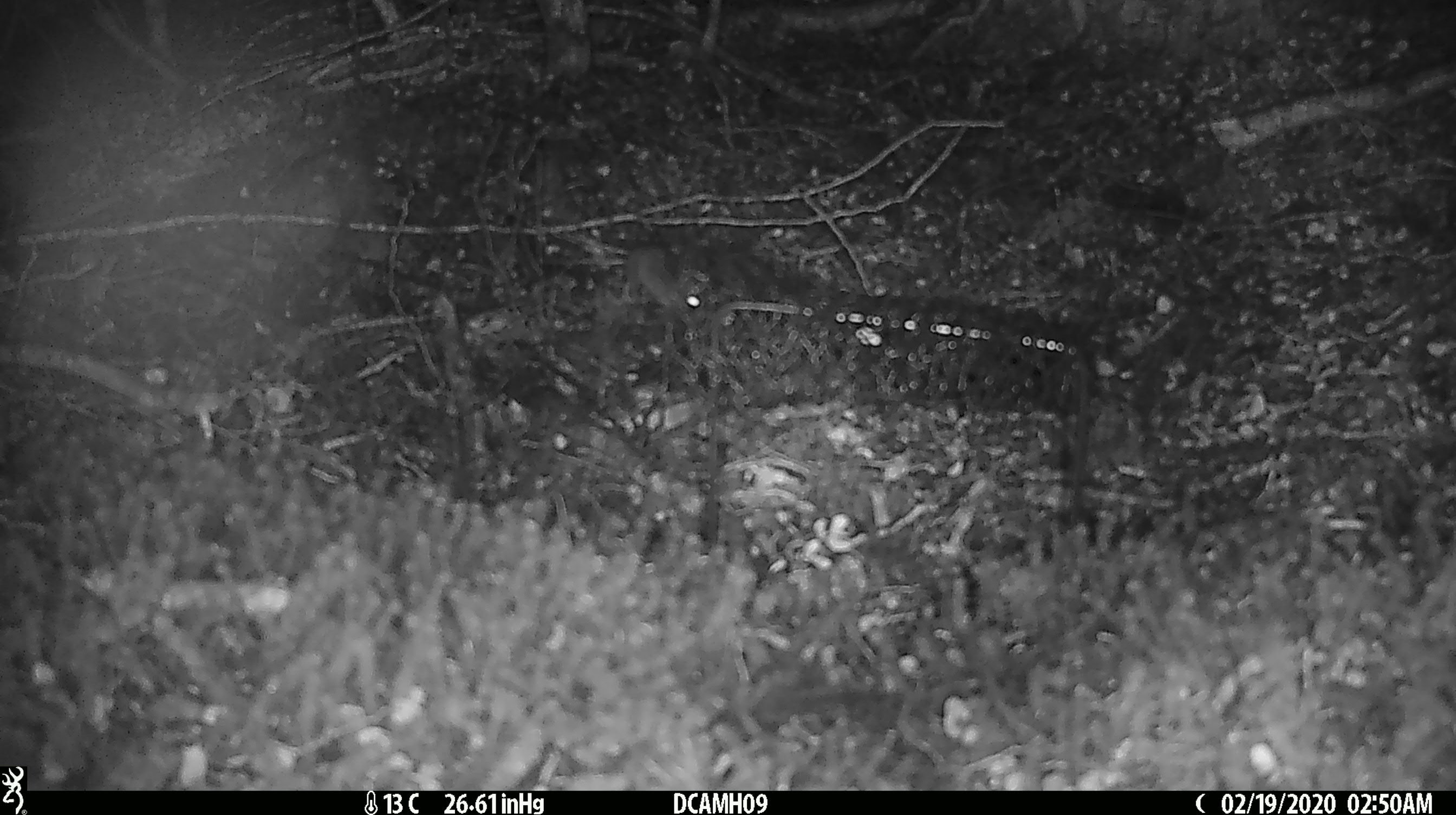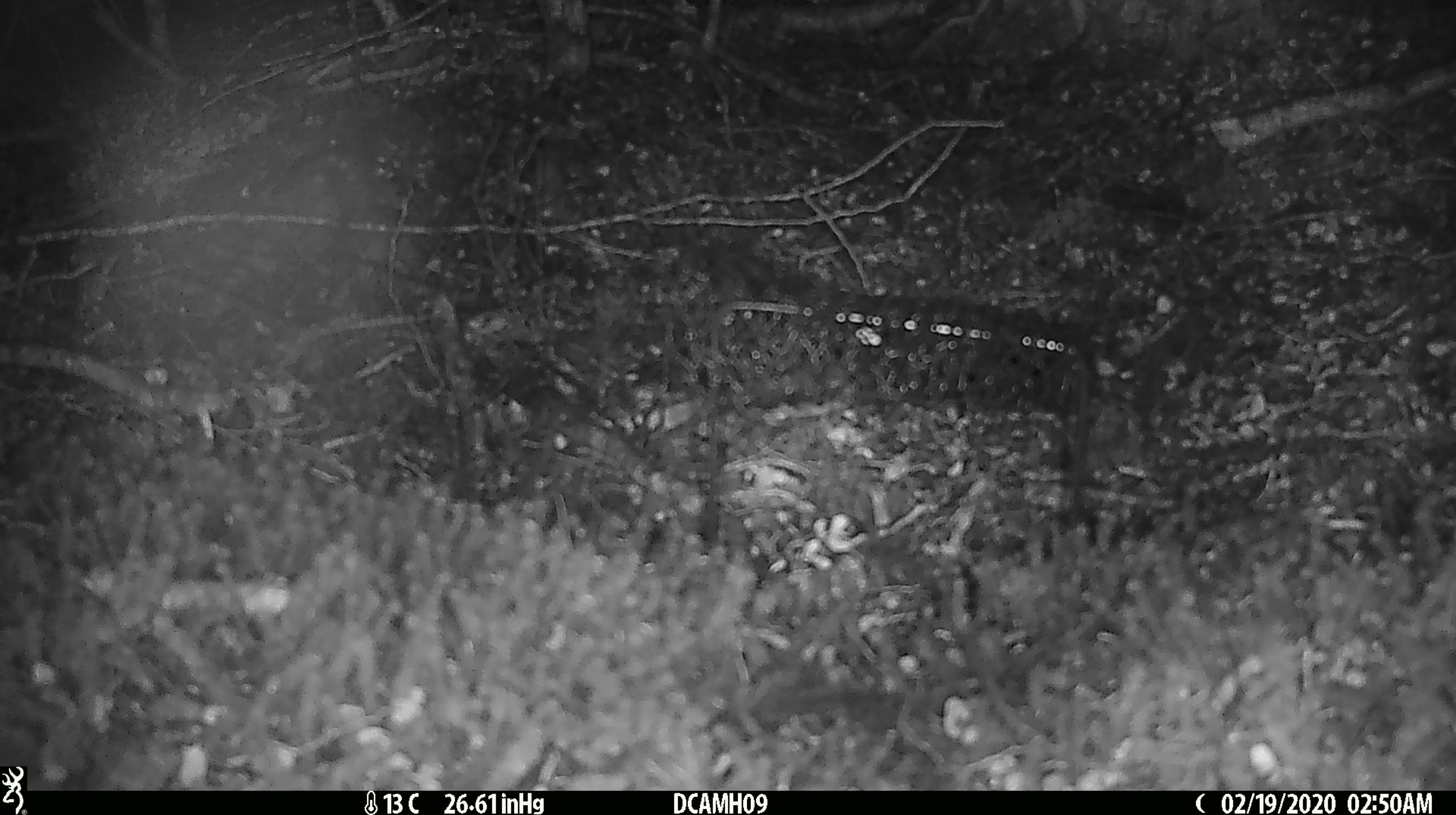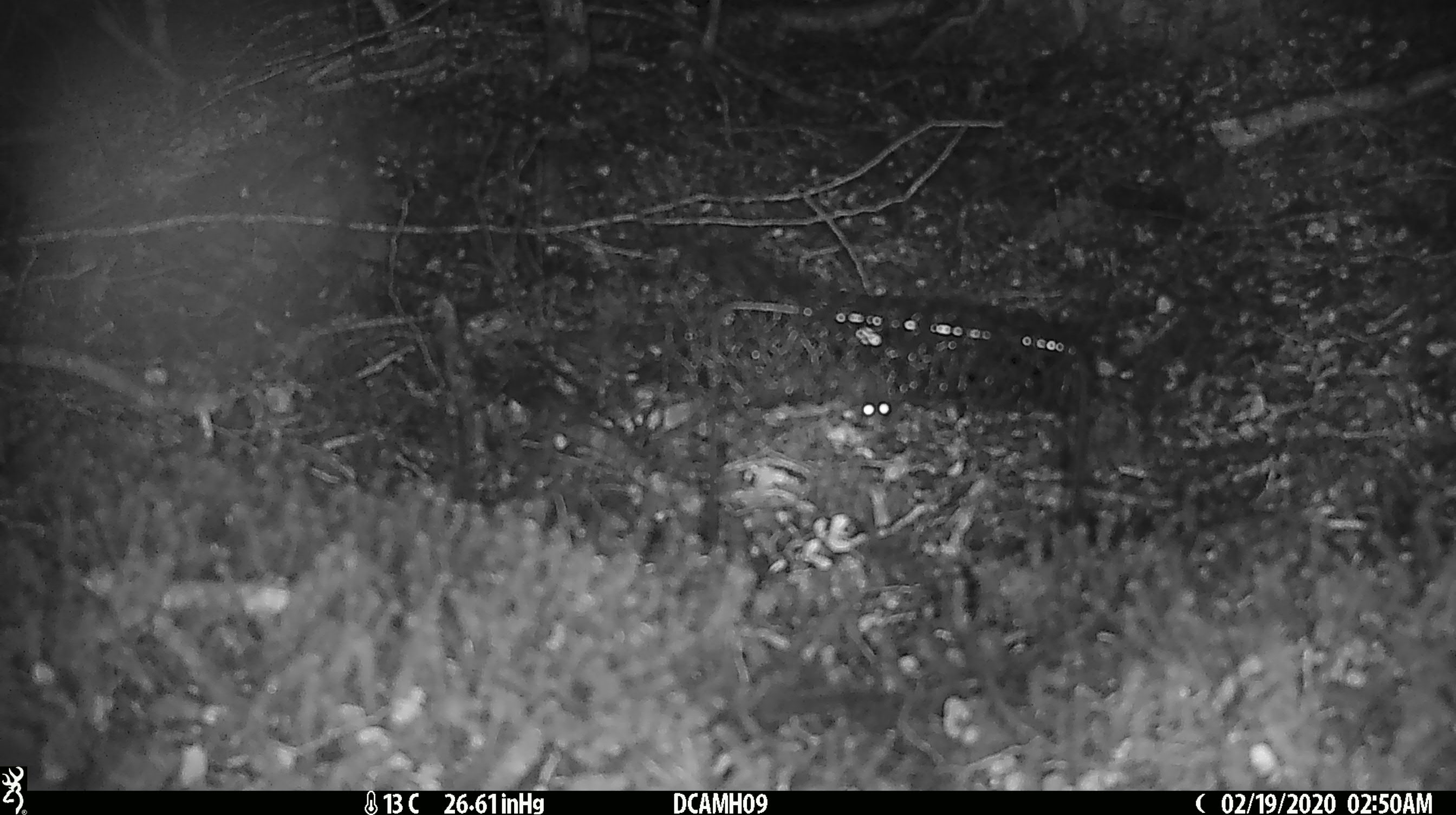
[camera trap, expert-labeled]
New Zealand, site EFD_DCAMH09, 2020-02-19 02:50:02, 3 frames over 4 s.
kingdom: Animalia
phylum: Chordata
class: Mammalia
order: Rodentia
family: Muridae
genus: Mus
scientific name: Mus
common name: mouse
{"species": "mouse (Mus)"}